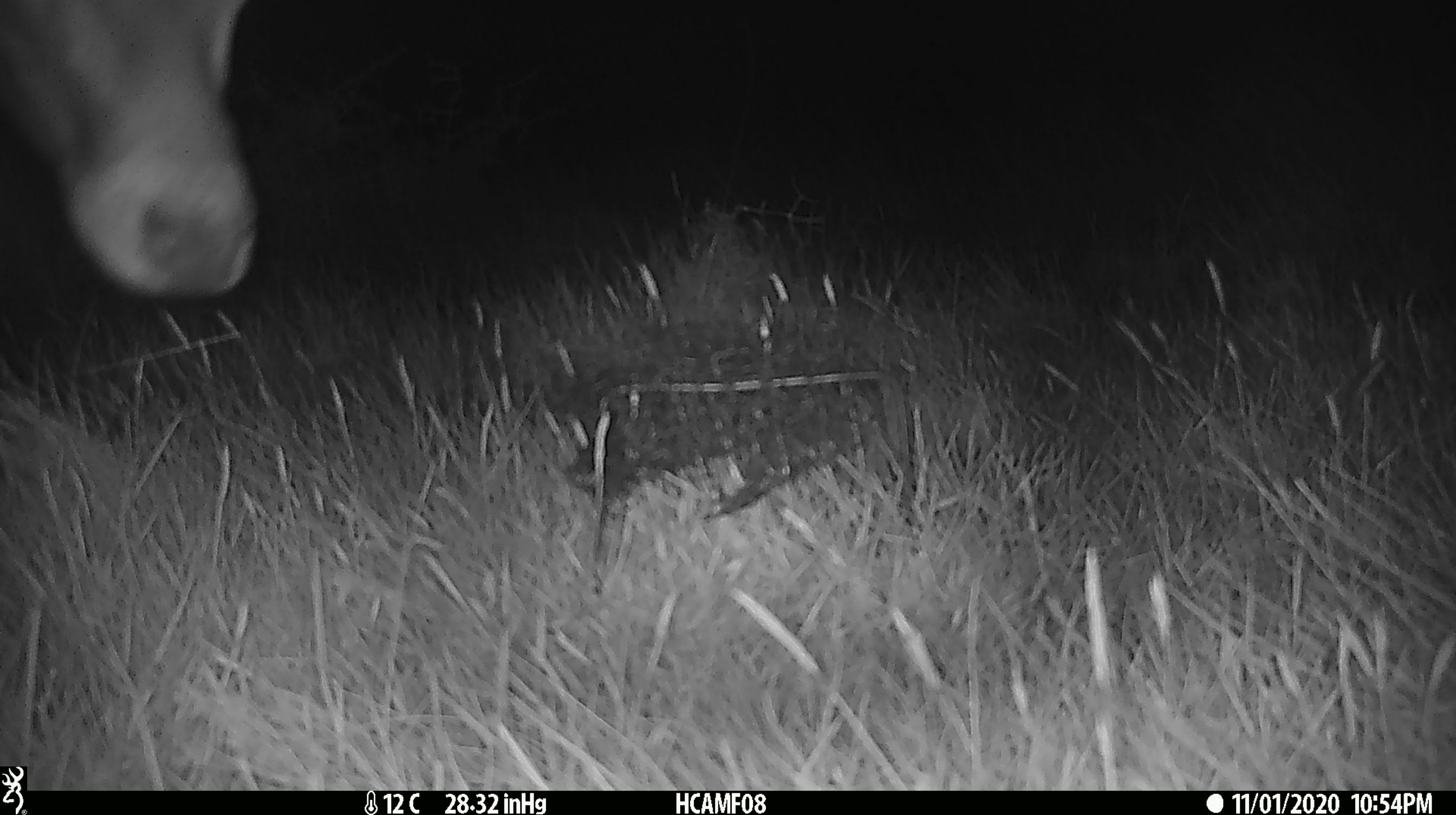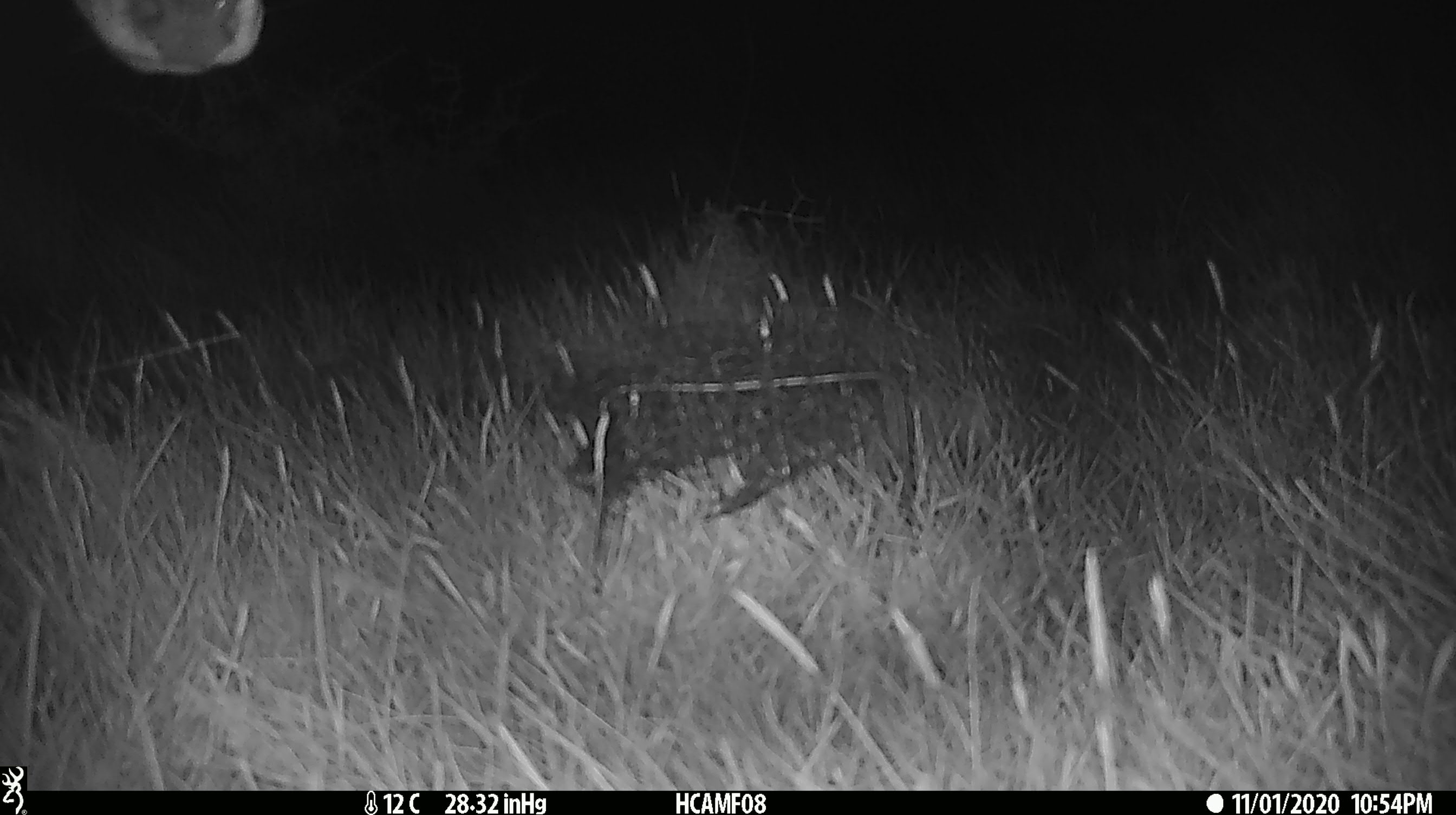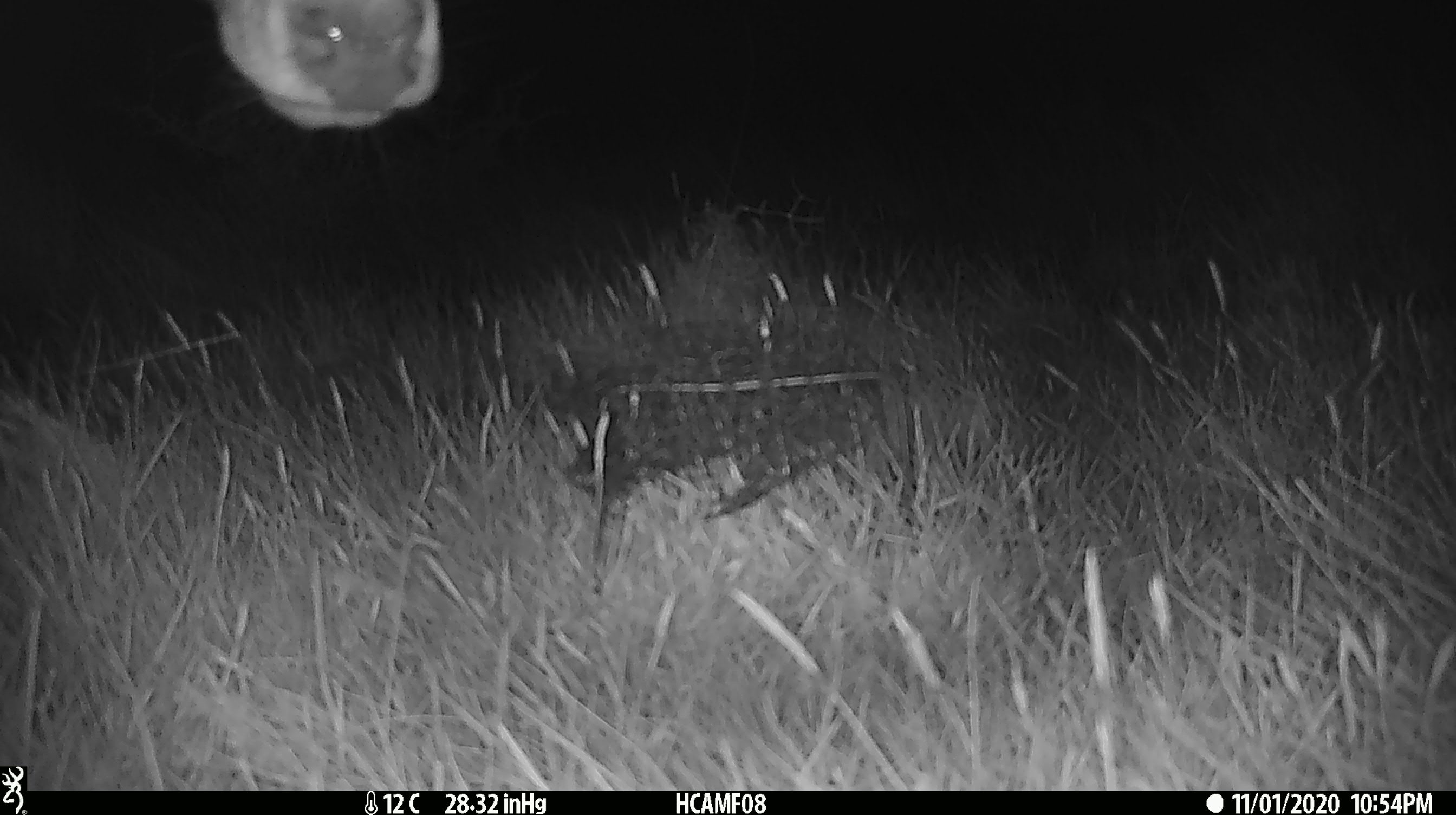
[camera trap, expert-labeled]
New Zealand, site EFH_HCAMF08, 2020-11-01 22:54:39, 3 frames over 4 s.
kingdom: Animalia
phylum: Chordata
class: Mammalia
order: Artiodactyla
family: Bovidae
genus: Bos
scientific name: Bos taurus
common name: domestic cow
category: cow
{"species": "cow (domestic cow) (Bos taurus)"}